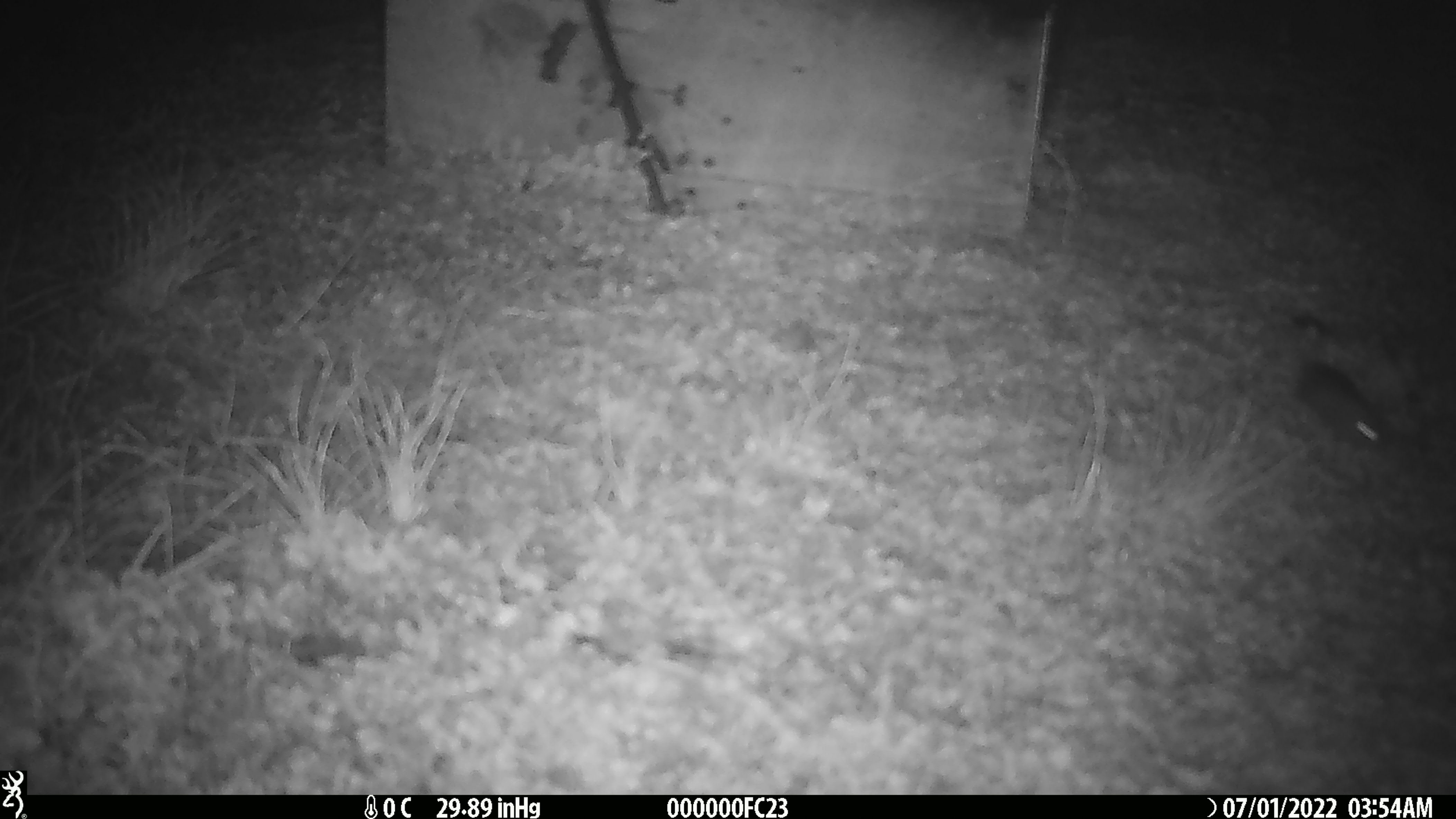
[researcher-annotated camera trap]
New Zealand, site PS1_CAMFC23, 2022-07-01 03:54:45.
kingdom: Animalia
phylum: Chordata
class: Mammalia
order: Rodentia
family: Muridae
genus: Mus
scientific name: Mus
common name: mouse